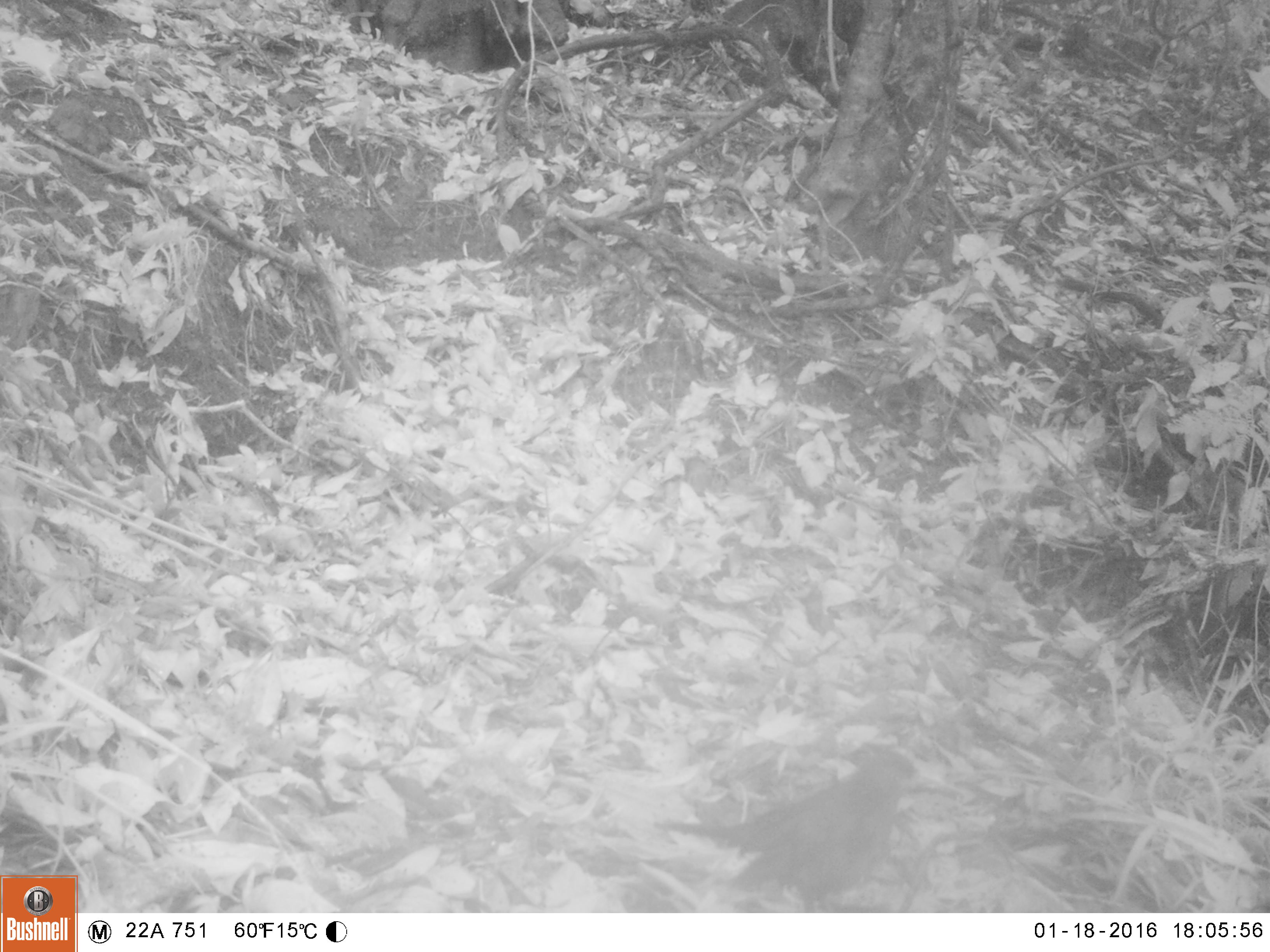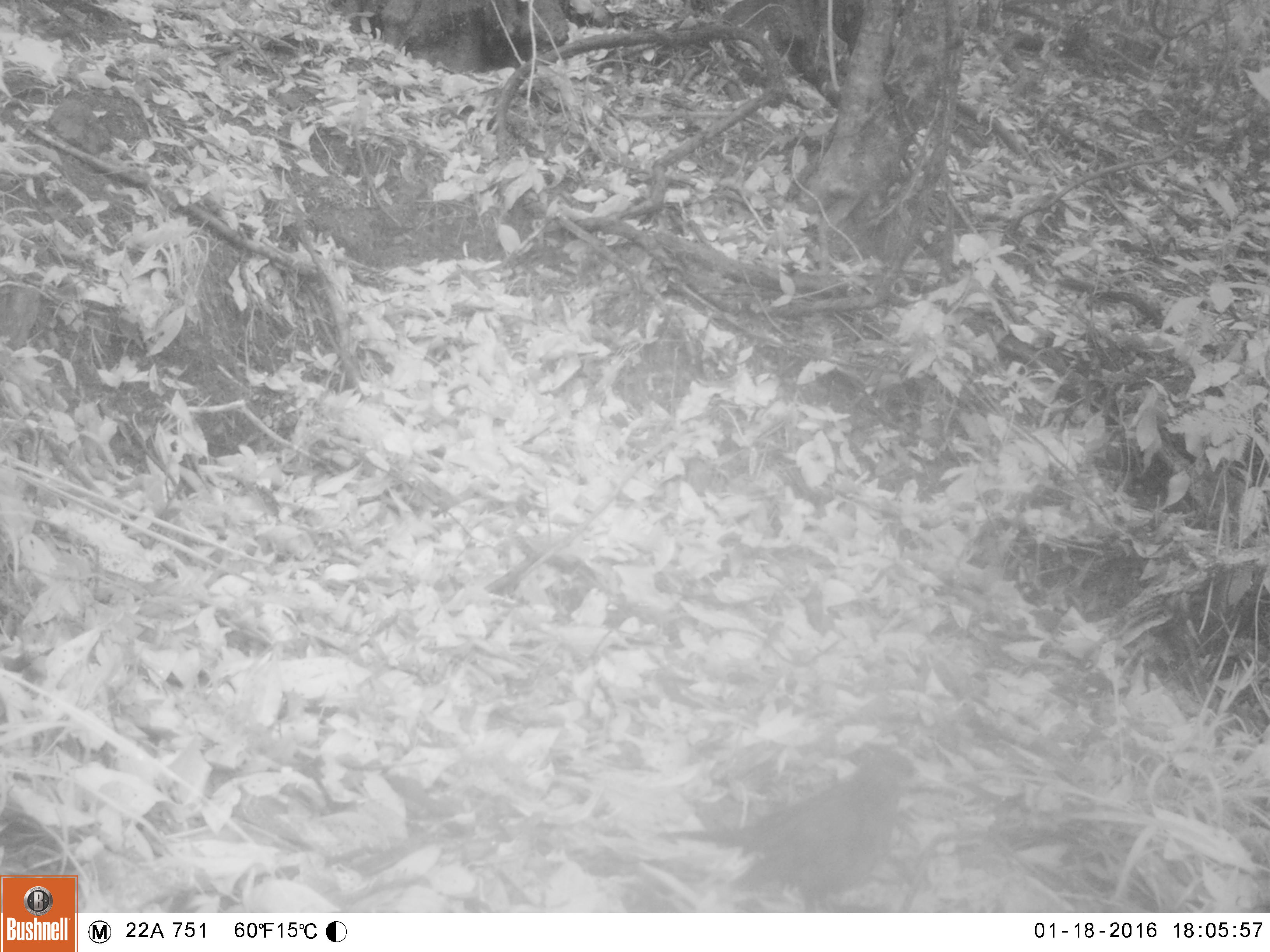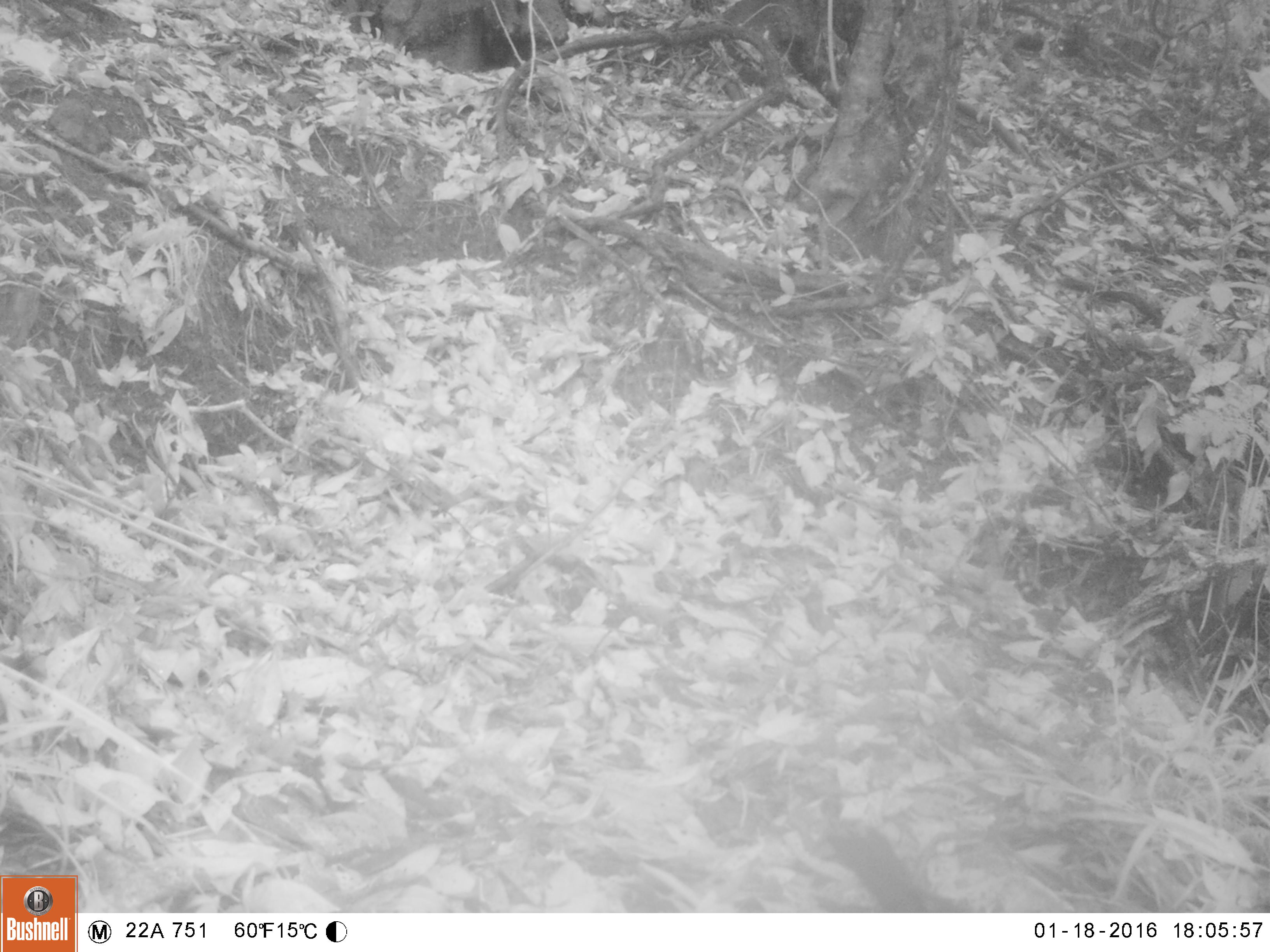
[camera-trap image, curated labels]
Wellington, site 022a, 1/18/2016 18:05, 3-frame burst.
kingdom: Animalia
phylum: Chordata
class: Aves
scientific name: Aves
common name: bird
Bird (Aves).